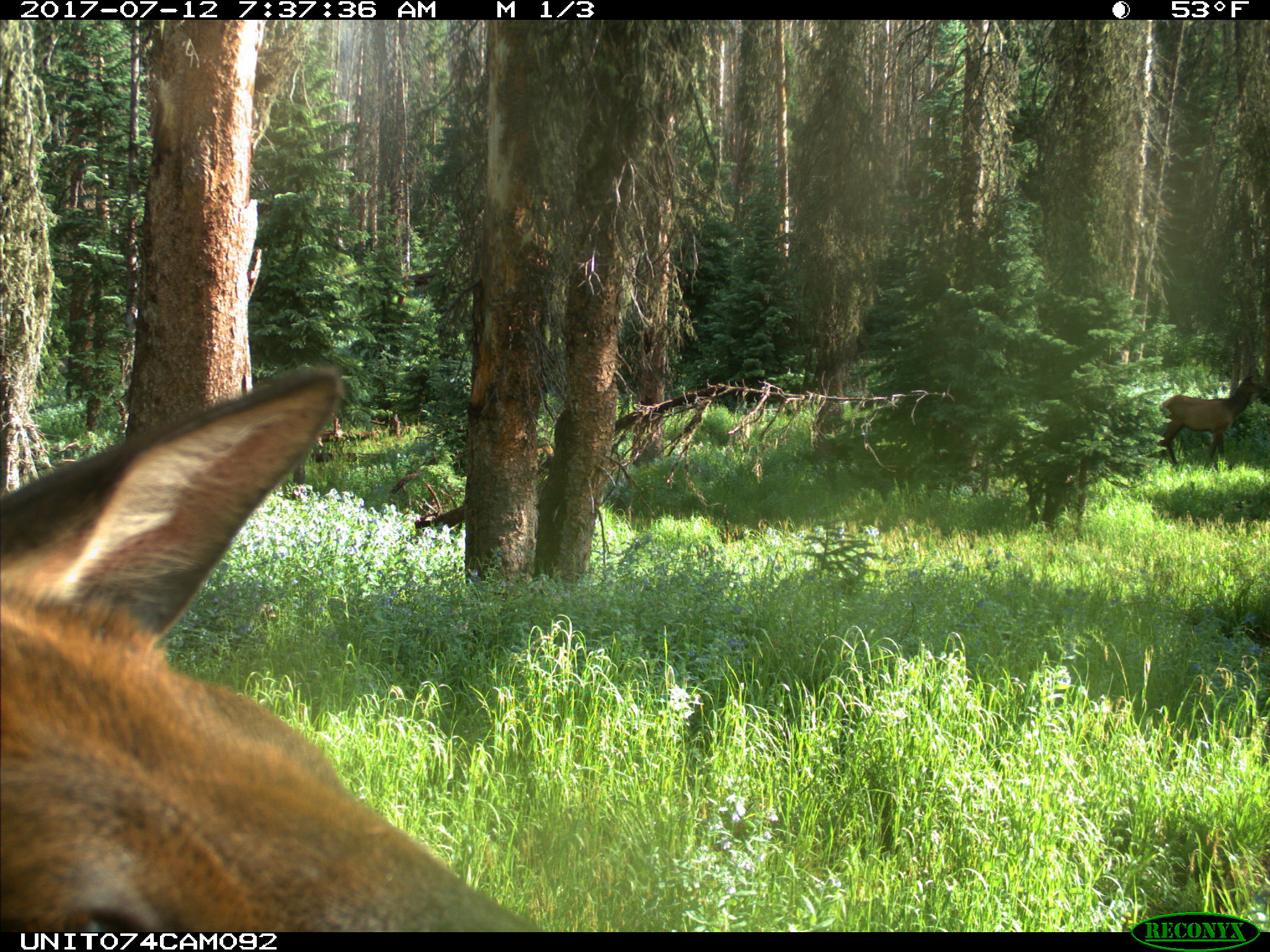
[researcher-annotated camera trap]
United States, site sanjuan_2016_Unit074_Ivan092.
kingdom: Animalia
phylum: Chordata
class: Mammalia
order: Artiodactyla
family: Cervidae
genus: Cervus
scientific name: Cervus elaphus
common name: red deer